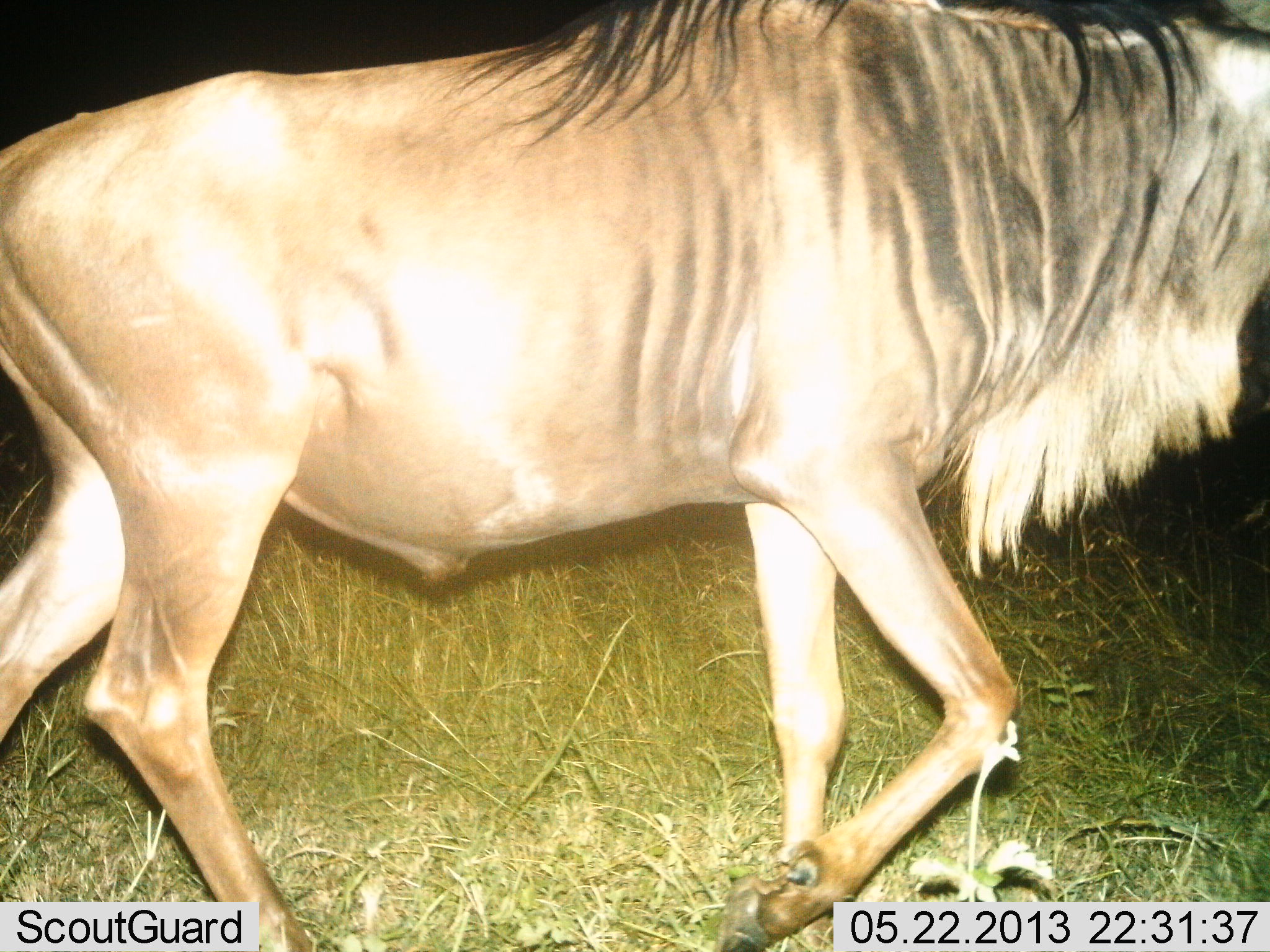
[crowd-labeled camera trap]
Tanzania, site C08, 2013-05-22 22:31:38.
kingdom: Animalia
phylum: Chordata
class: Mammalia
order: Artiodactyla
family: Bovidae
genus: Connochaetes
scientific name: Connochaetes taurinus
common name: blue wildebeest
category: wildebeest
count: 1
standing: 21%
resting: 0%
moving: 88%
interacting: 0%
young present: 0%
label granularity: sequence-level